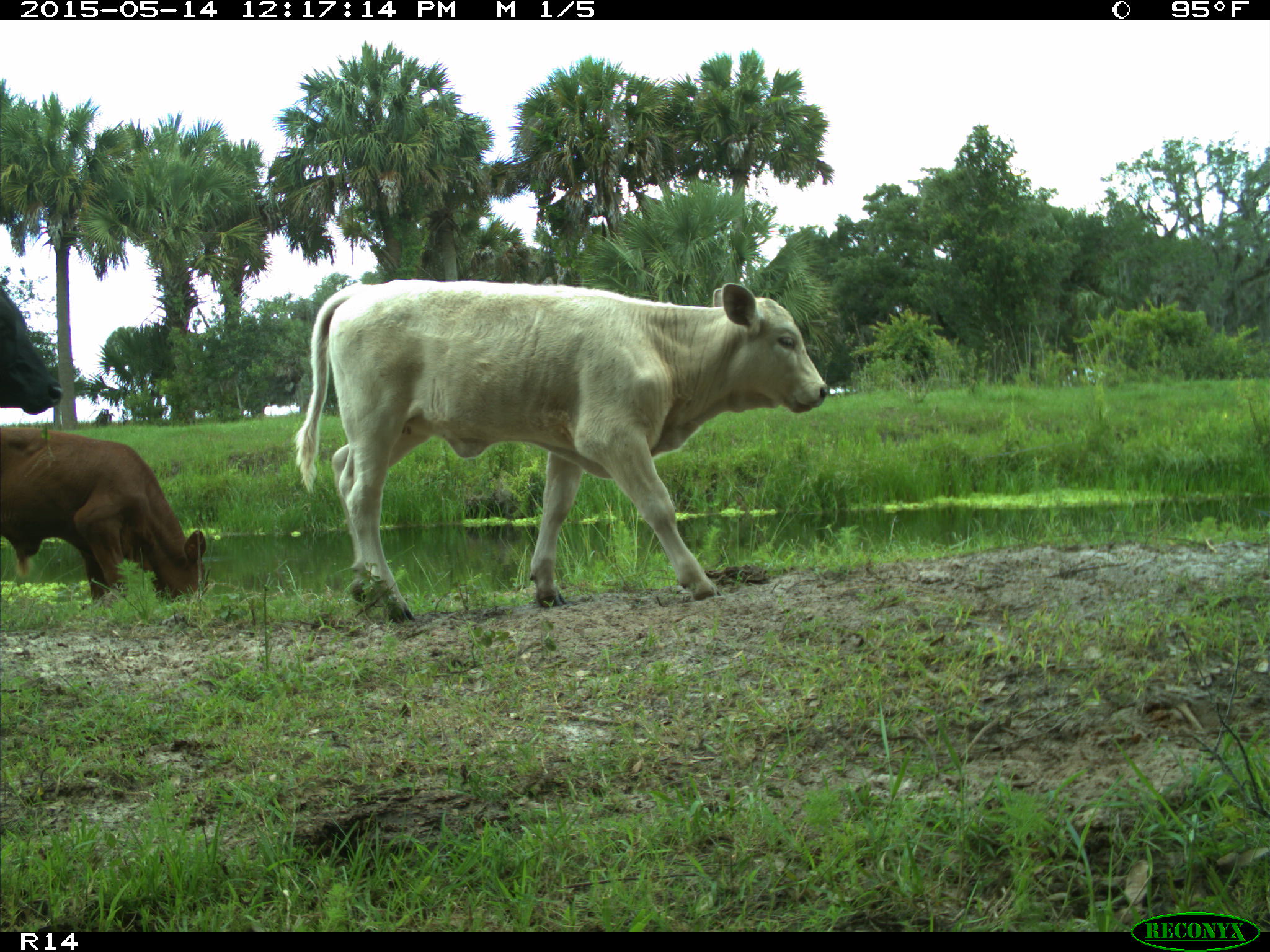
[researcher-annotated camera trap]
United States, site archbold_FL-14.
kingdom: Animalia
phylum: Chordata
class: Mammalia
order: Artiodactyla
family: Bovidae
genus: Bos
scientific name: Bos taurus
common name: domestic cow